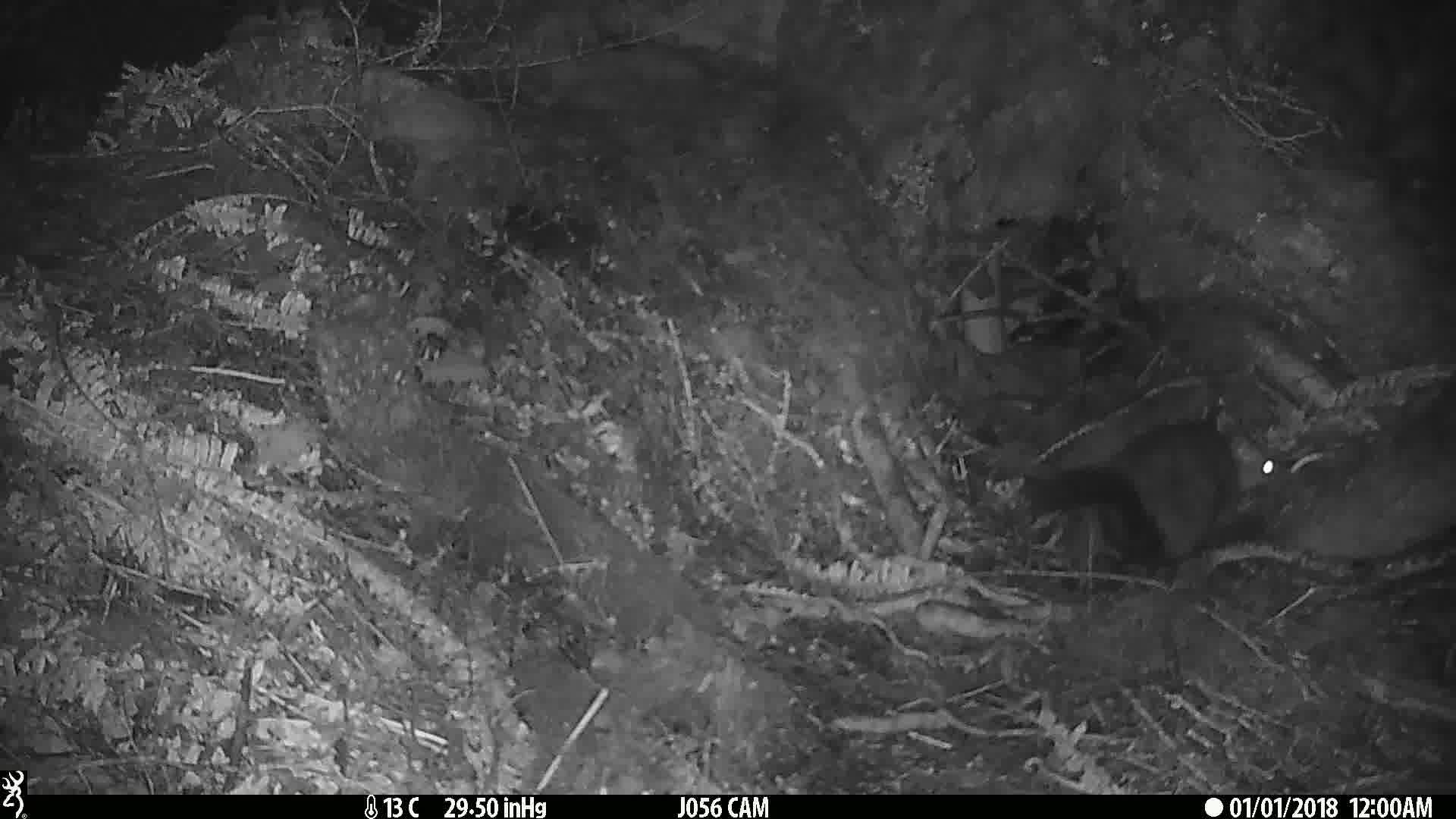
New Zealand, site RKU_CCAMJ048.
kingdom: Animalia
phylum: Chordata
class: Mammalia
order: Diprotodontia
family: Phalangeridae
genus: Trichosurus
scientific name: Trichosurus vulpecula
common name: common brushtail possum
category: possum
Possum (common brushtail possum) (Trichosurus vulpecula).